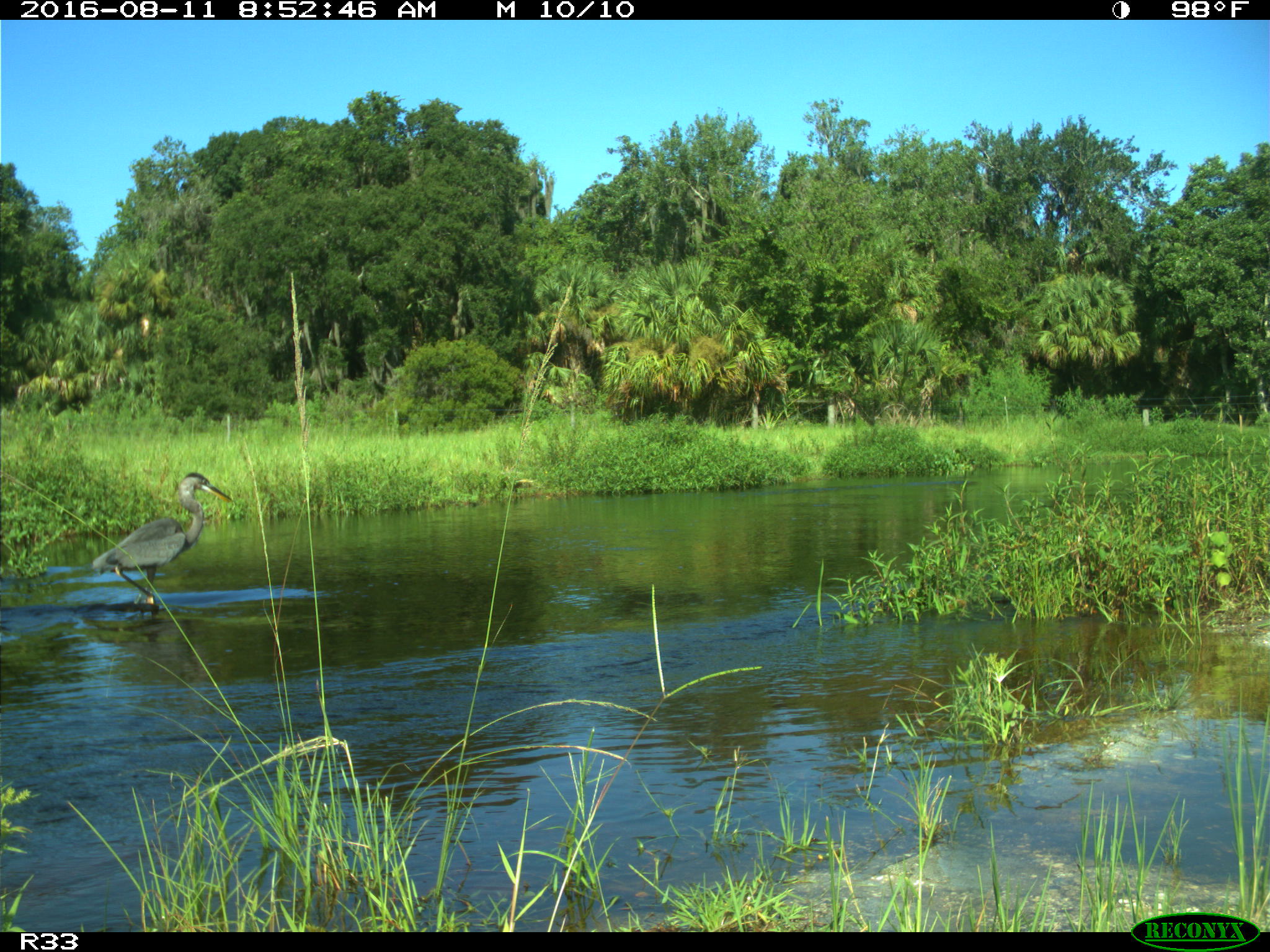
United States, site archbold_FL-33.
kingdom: Animalia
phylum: Chordata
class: Aves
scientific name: Aves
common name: birds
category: unidentified bird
Unidentified bird (birds) (Aves).